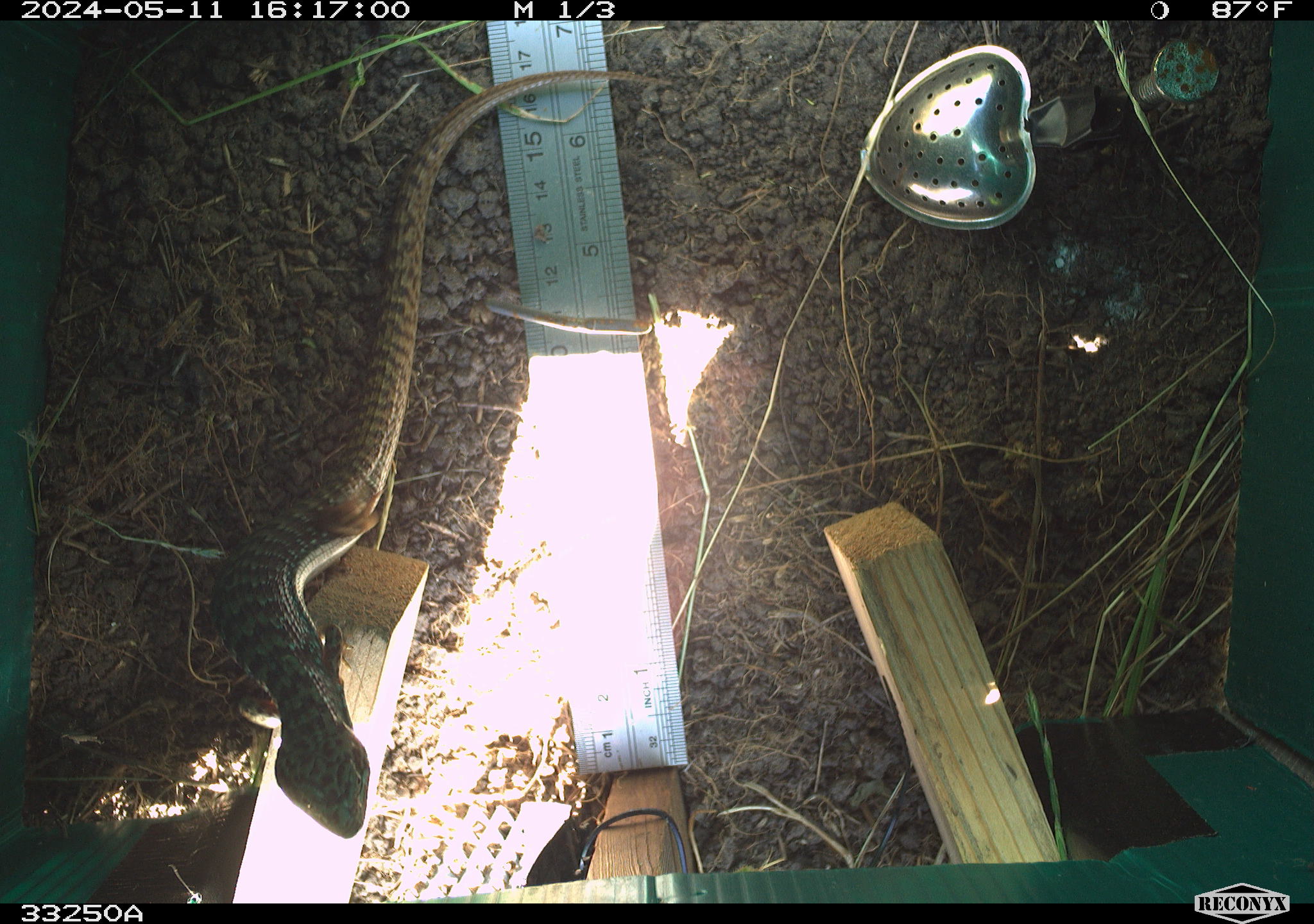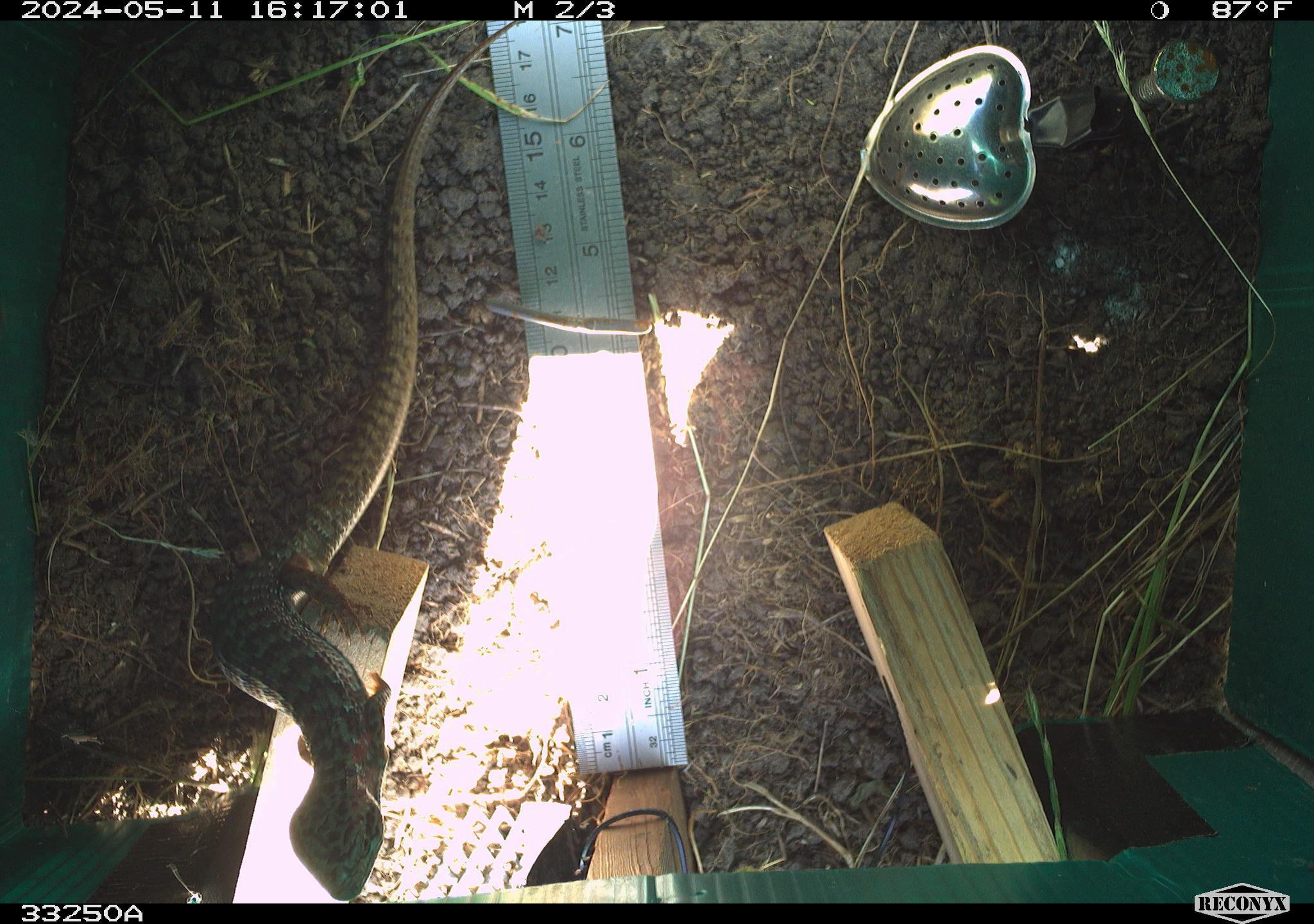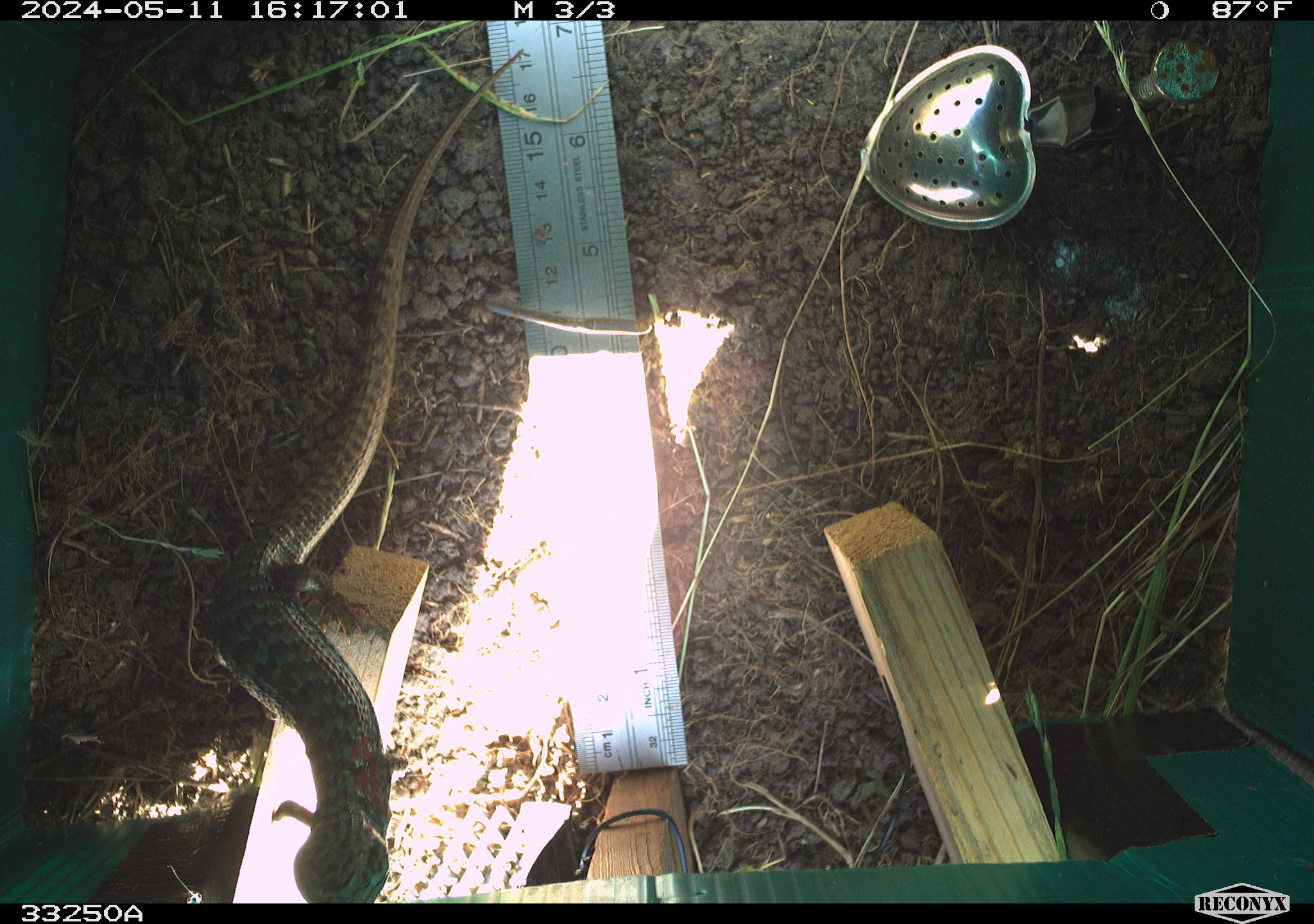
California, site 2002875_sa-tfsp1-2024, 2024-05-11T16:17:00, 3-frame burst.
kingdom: Animalia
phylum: Chordata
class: Reptilia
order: Squamata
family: Anguidae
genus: Elgaria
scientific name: Elgaria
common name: alligator lizards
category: elgaria species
Elgaria species (alligator lizards) (Elgaria).